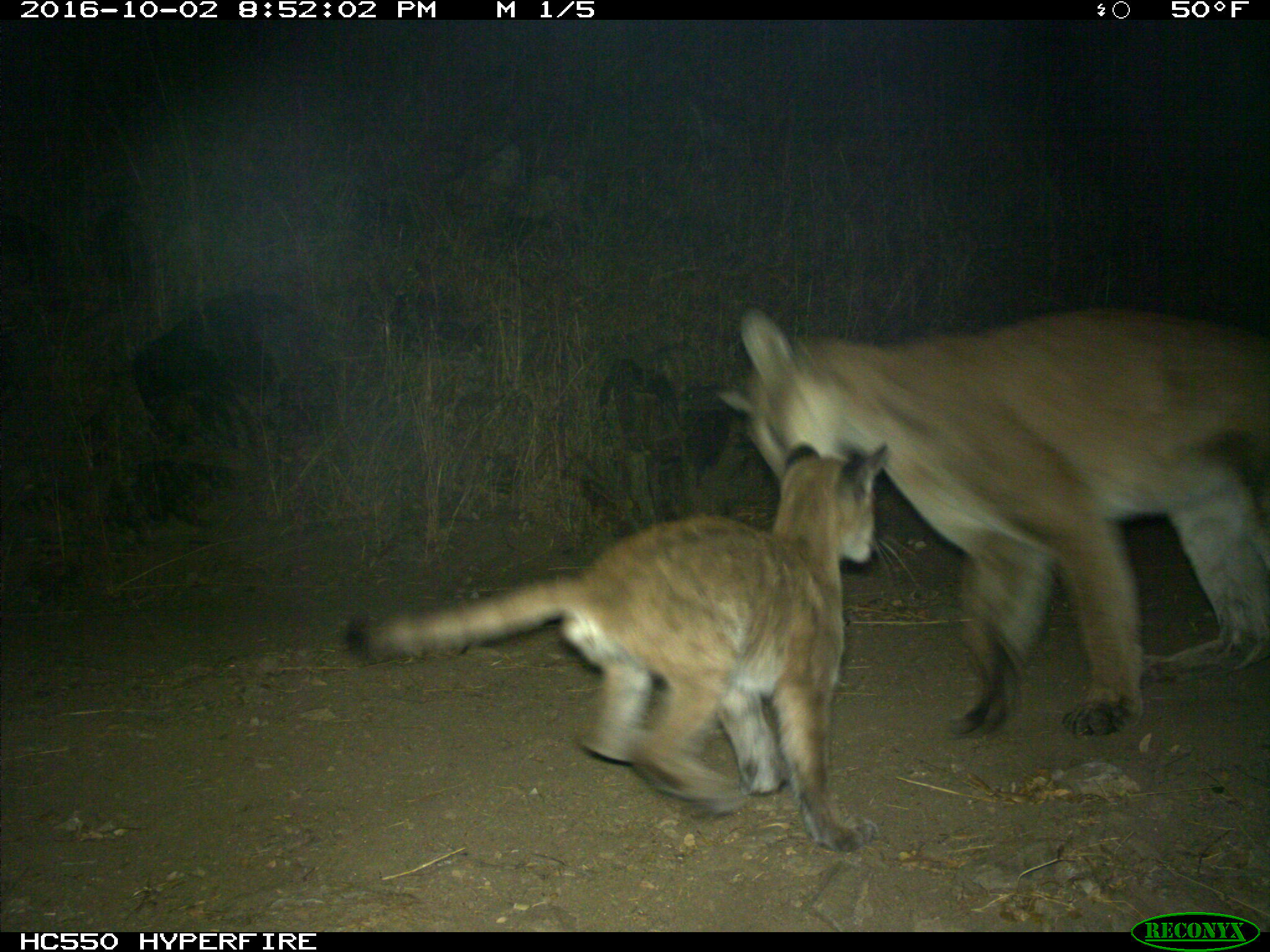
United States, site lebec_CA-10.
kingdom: Animalia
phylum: Chordata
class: Mammalia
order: Carnivora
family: Felidae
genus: Puma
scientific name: Puma concolor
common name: mountain lion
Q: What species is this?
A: Puma concolor (mountain lion).